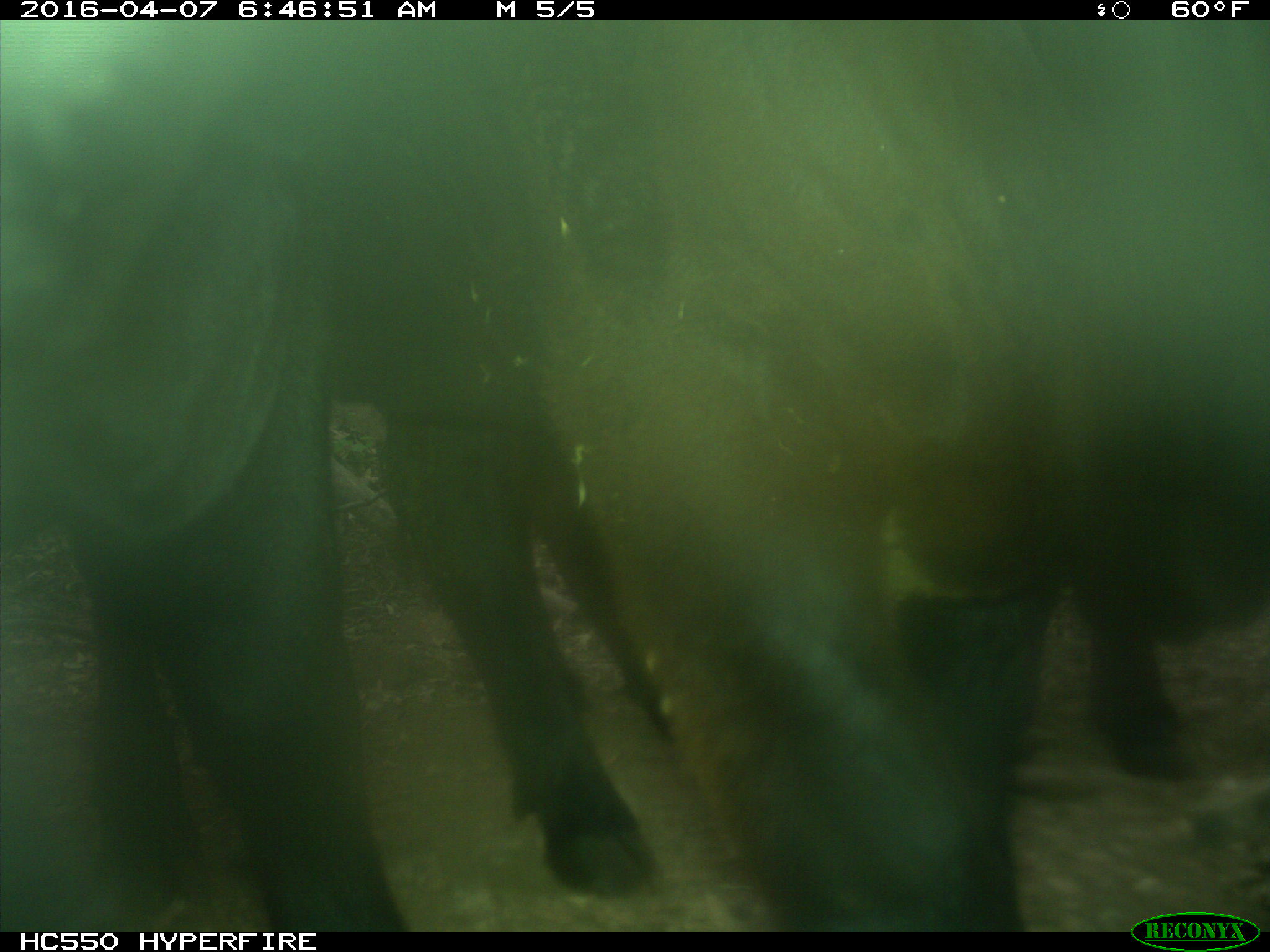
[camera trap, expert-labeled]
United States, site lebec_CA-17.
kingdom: Animalia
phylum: Chordata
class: Mammalia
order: Artiodactyla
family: Bovidae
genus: Bos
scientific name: Bos taurus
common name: domestic cow